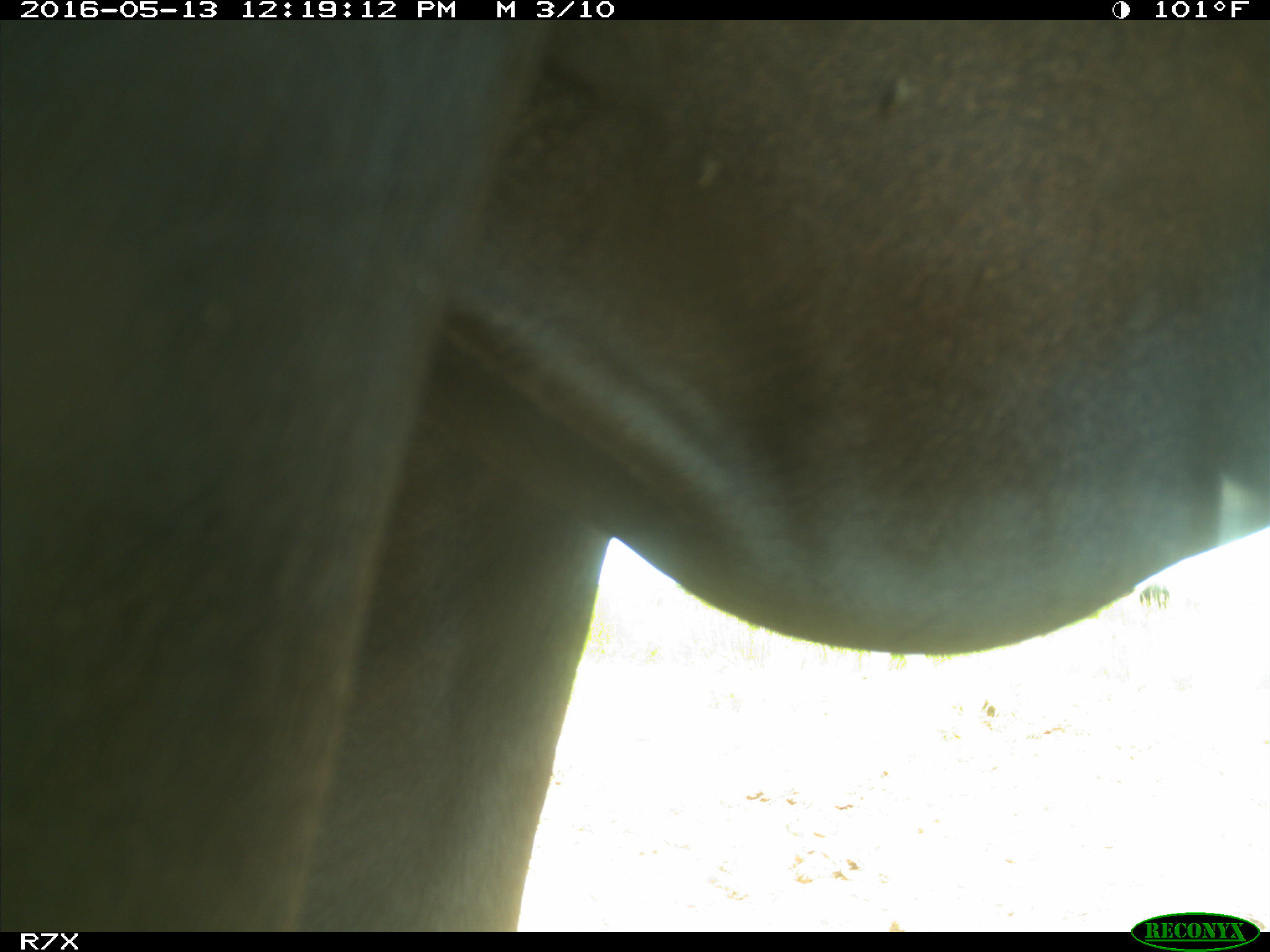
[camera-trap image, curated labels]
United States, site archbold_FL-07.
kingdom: Animalia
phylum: Chordata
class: Mammalia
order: Artiodactyla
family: Bovidae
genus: Bos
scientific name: Bos taurus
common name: domestic cow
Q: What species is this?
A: Bos taurus (domestic cow).